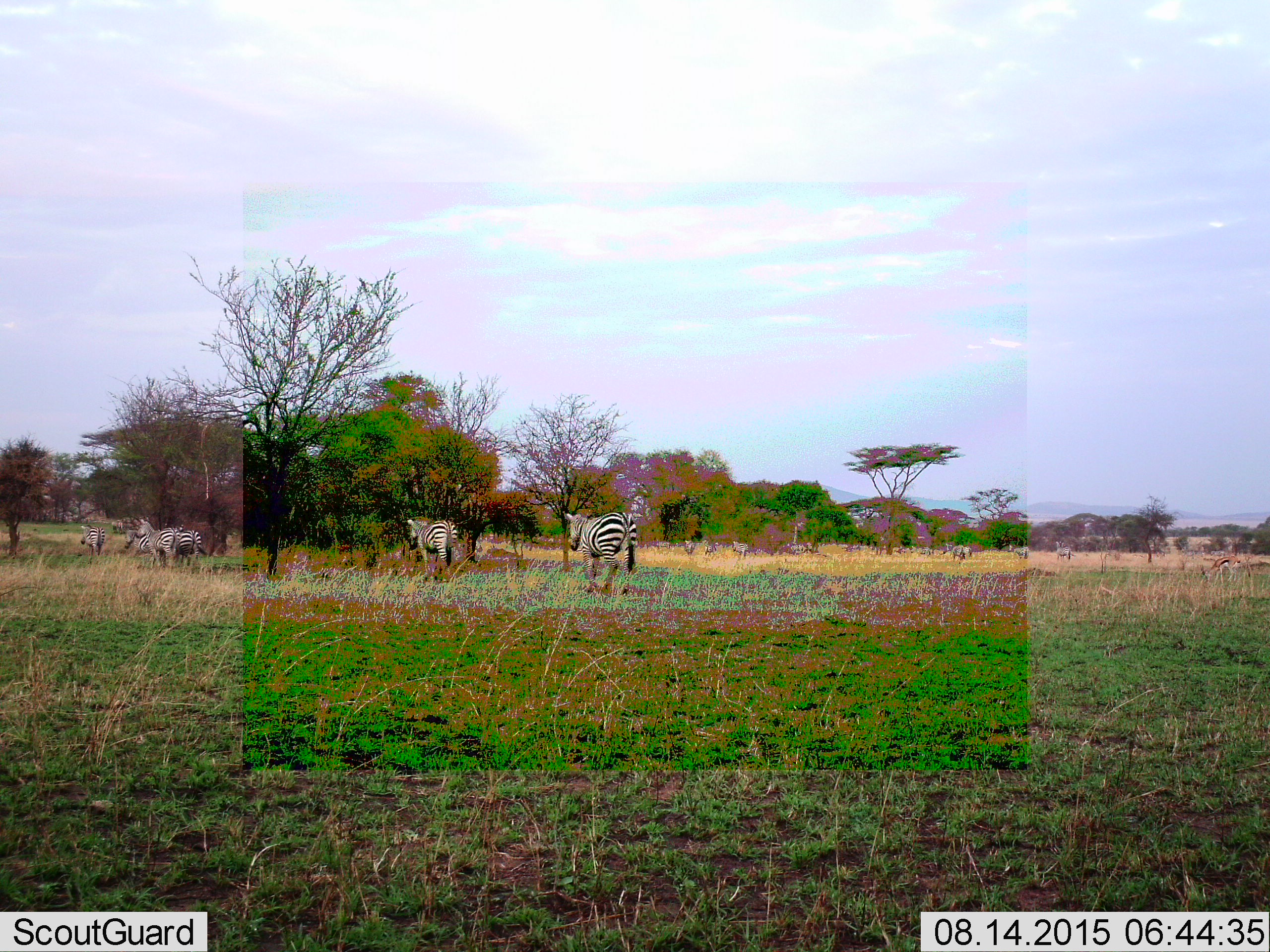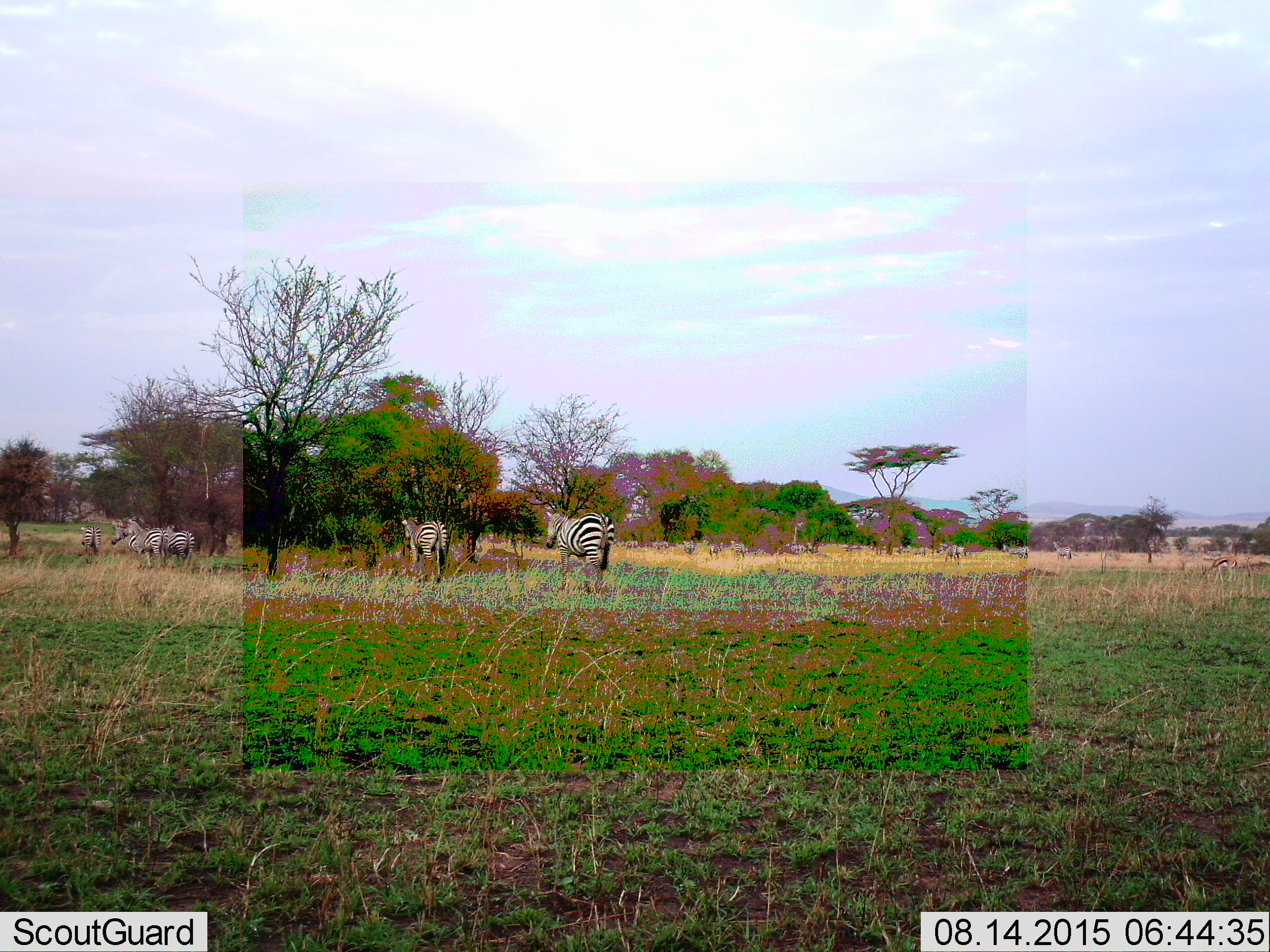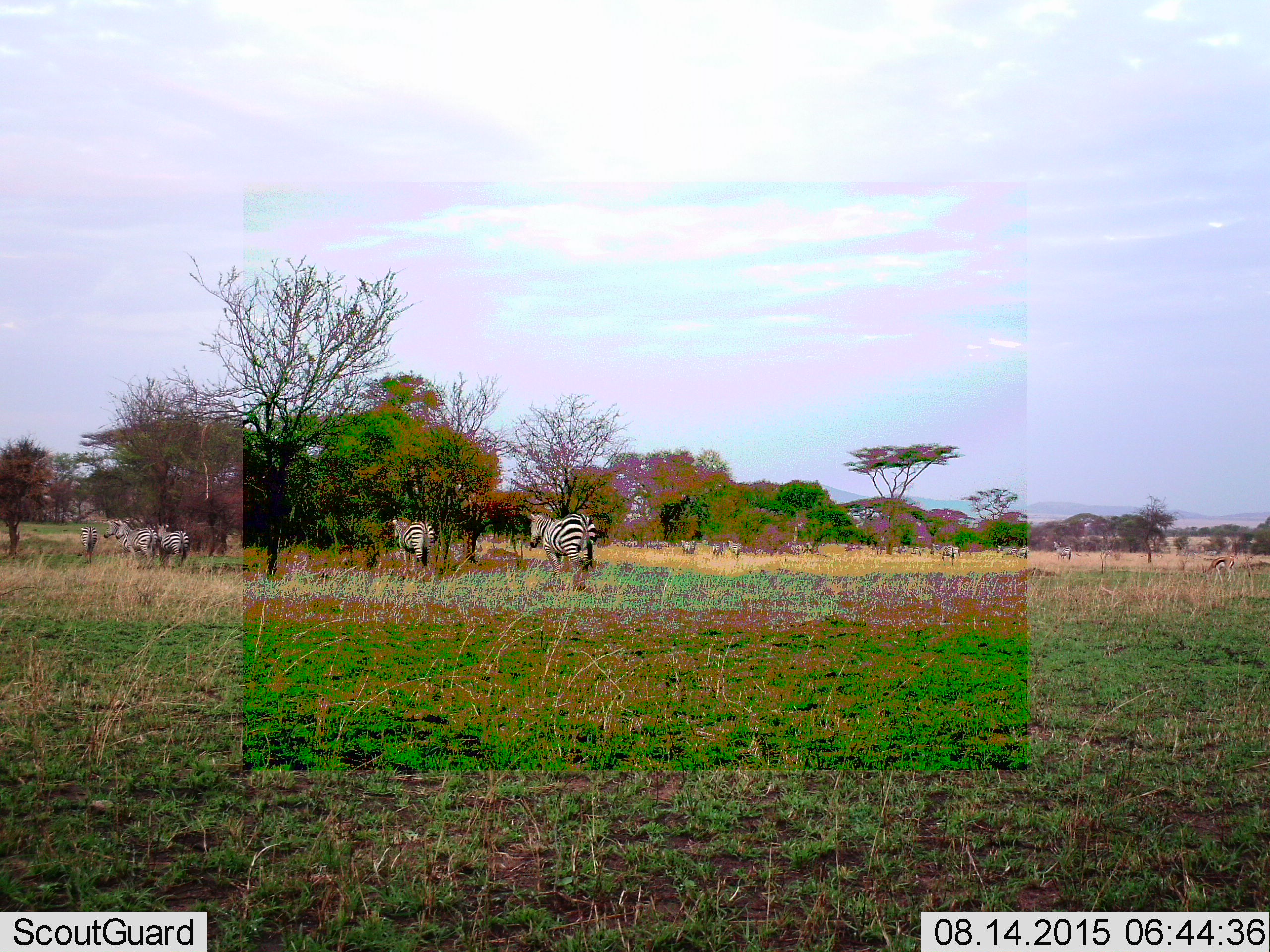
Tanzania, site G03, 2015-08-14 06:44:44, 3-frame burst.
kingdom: Animalia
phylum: Chordata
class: Mammalia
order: Artiodactyla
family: Bovidae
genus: Eudorcas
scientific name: Eudorcas thomsonii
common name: thomson's gazelle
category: gazellethomsons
Gazellethomsons (thomson's gazelle) (Eudorcas thomsonii), count 1. Behavior (volunteer vote fractions): standing 18%, resting 0%, moving 9%, interacting 0%. Young present (vote fraction): 0%. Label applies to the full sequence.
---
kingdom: Animalia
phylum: Chordata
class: Mammalia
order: Perissodactyla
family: Equidae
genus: Equus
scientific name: Equus quagga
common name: plains zebra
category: zebra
Zebra (plains zebra) (Equus quagga), count 11-50. Behavior (volunteer vote fractions): standing 42%, resting 5%, moving 100%, interacting 0%. Young present (vote fraction): 11%. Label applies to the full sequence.